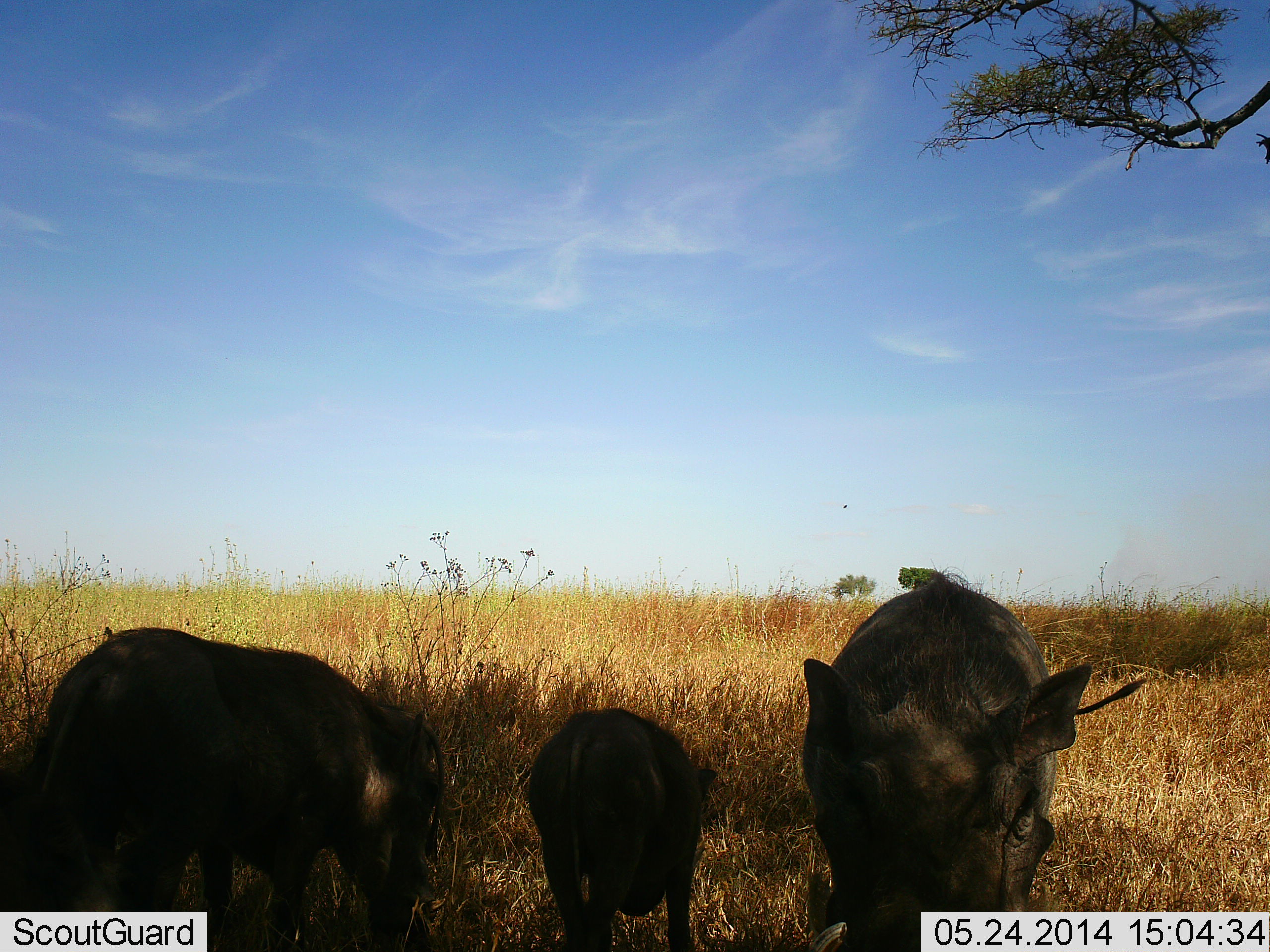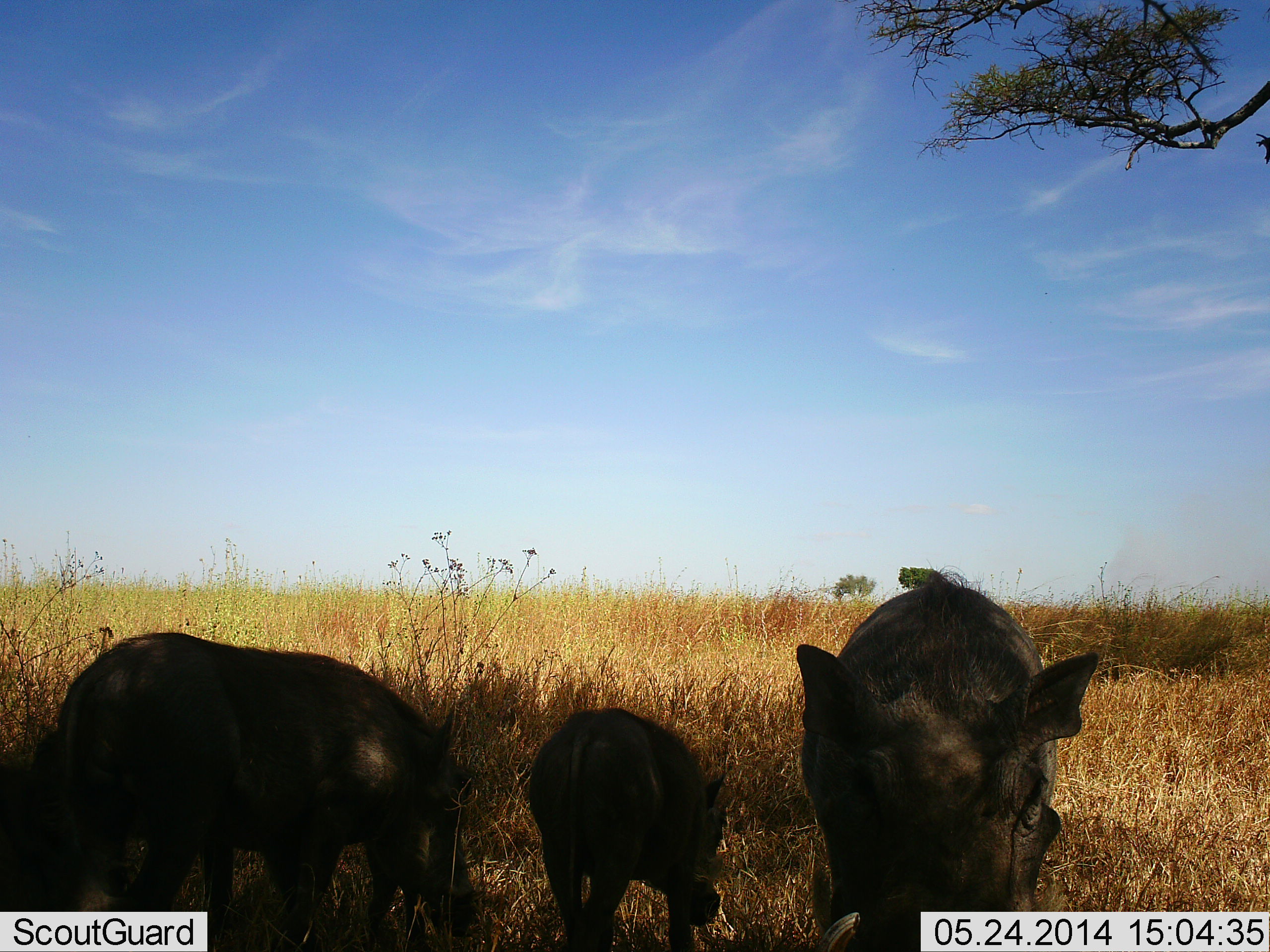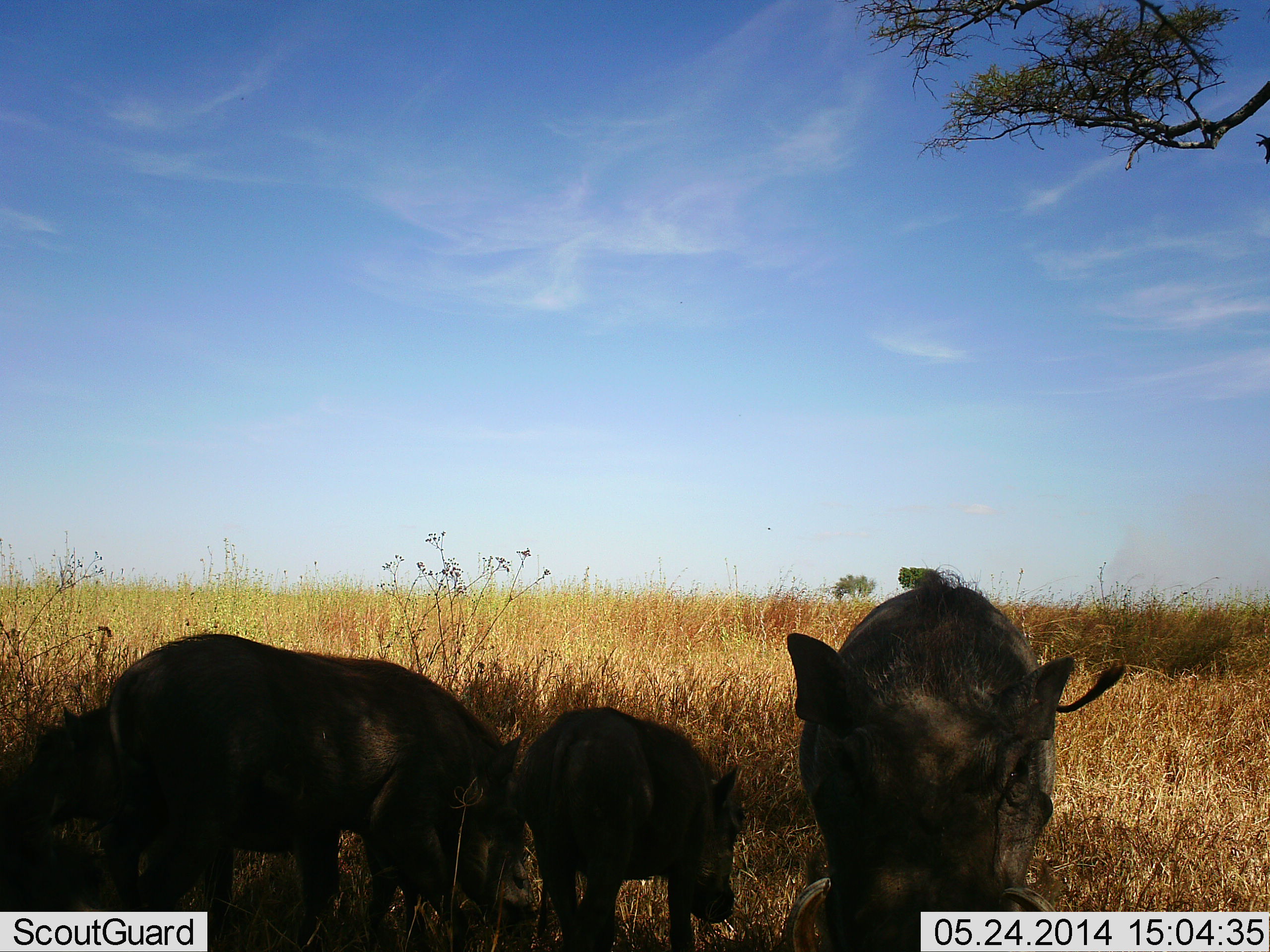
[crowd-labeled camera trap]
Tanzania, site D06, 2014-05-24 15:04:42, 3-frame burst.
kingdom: Animalia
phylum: Chordata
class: Mammalia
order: Artiodactyla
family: Suidae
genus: Phacochoerus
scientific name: Phacochoerus africanus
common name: warthog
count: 3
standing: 50%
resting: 0%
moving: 10%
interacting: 0%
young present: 60%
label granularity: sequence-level